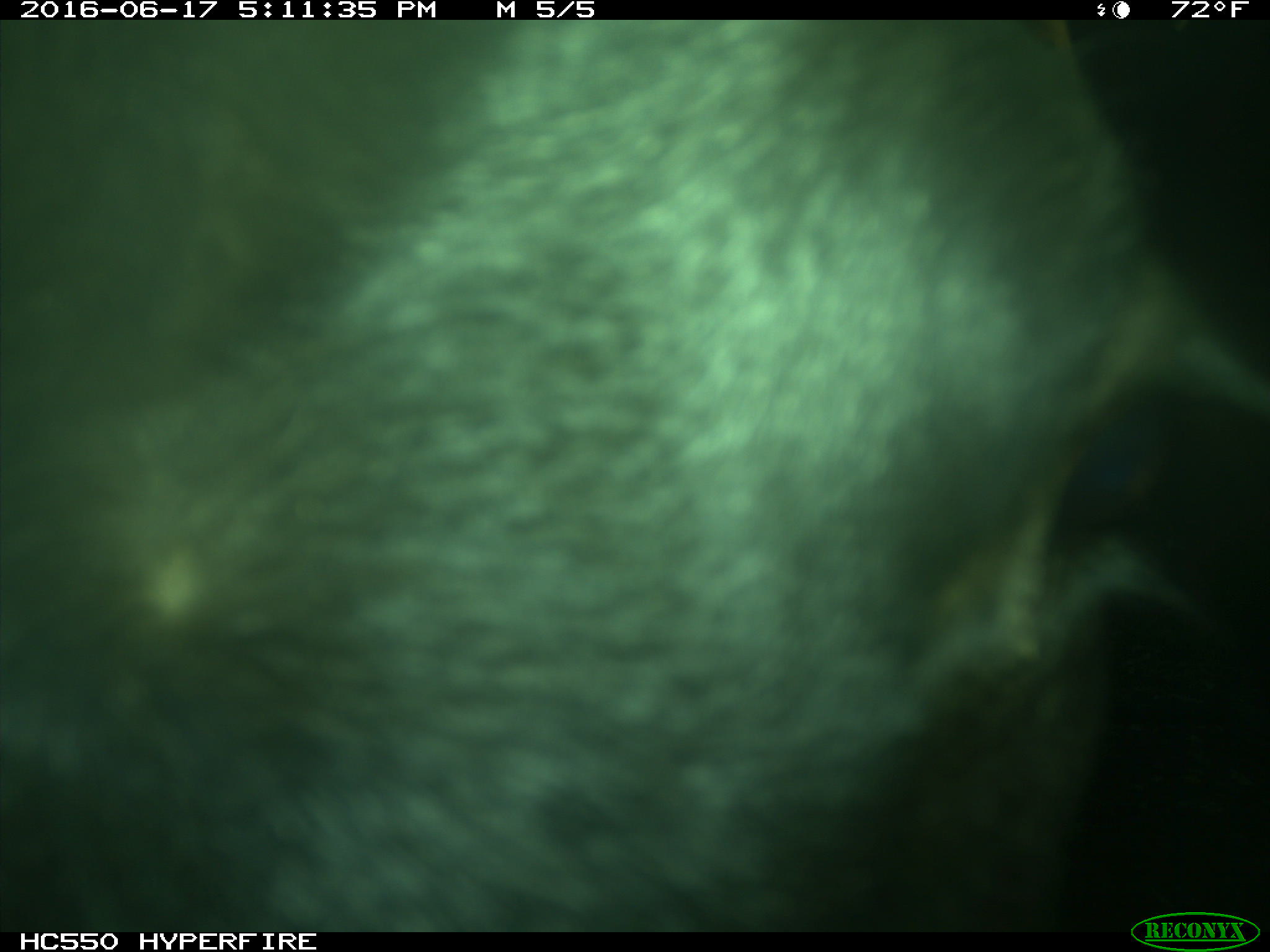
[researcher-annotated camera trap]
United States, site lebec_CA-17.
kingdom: Animalia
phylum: Chordata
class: Mammalia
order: Artiodactyla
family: Bovidae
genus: Bos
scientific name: Bos taurus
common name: domestic cow